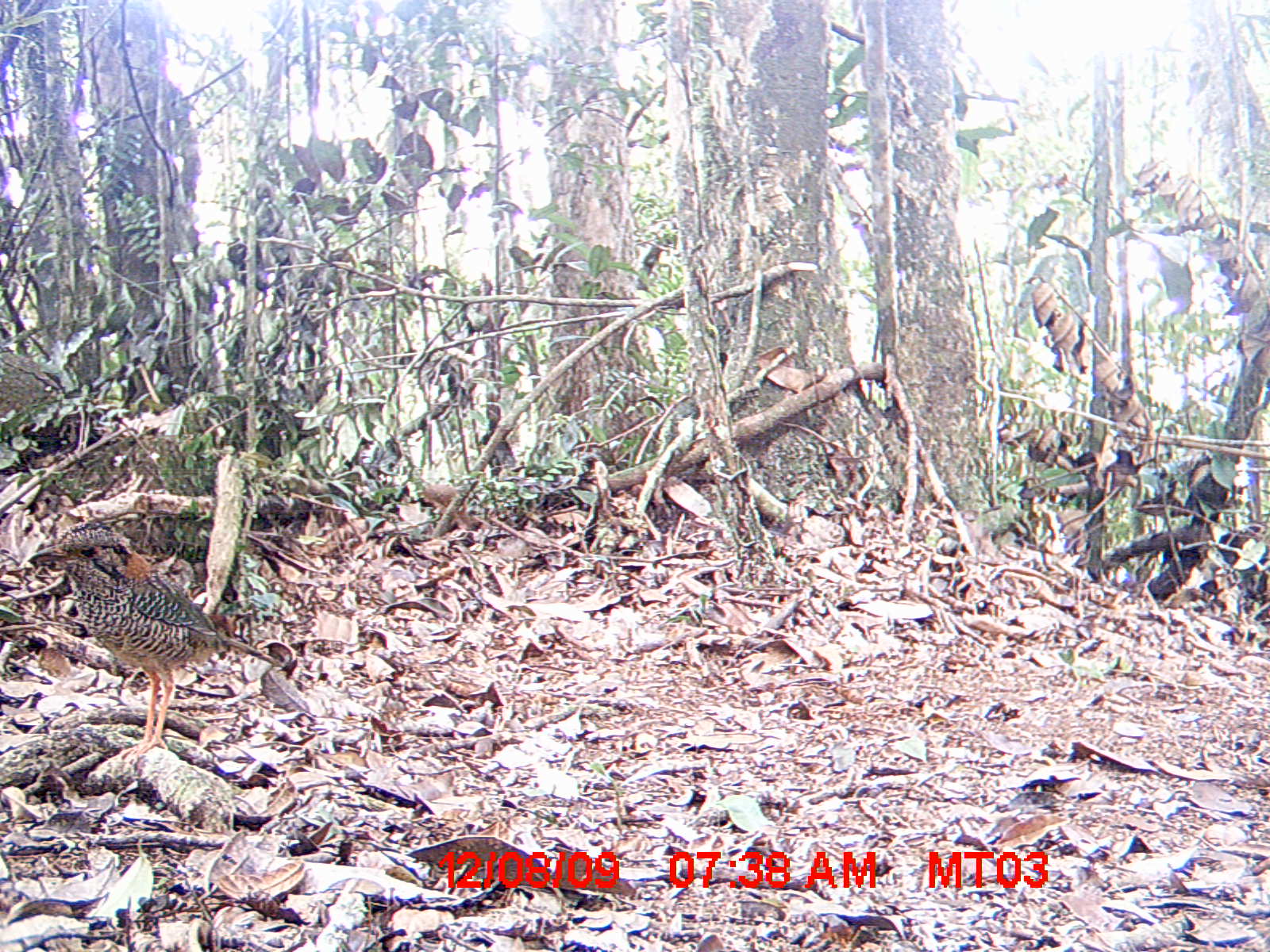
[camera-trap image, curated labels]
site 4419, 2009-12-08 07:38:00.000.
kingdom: Animalia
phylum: Chordata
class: Aves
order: Coraciiformes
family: Brachypteraciidae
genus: Brachypteracias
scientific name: Brachypteracias squamiger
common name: scaly ground roller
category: geobiastes squamiger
Geobiastes squamiger (scaly ground roller) (Brachypteracias squamiger), count 1.